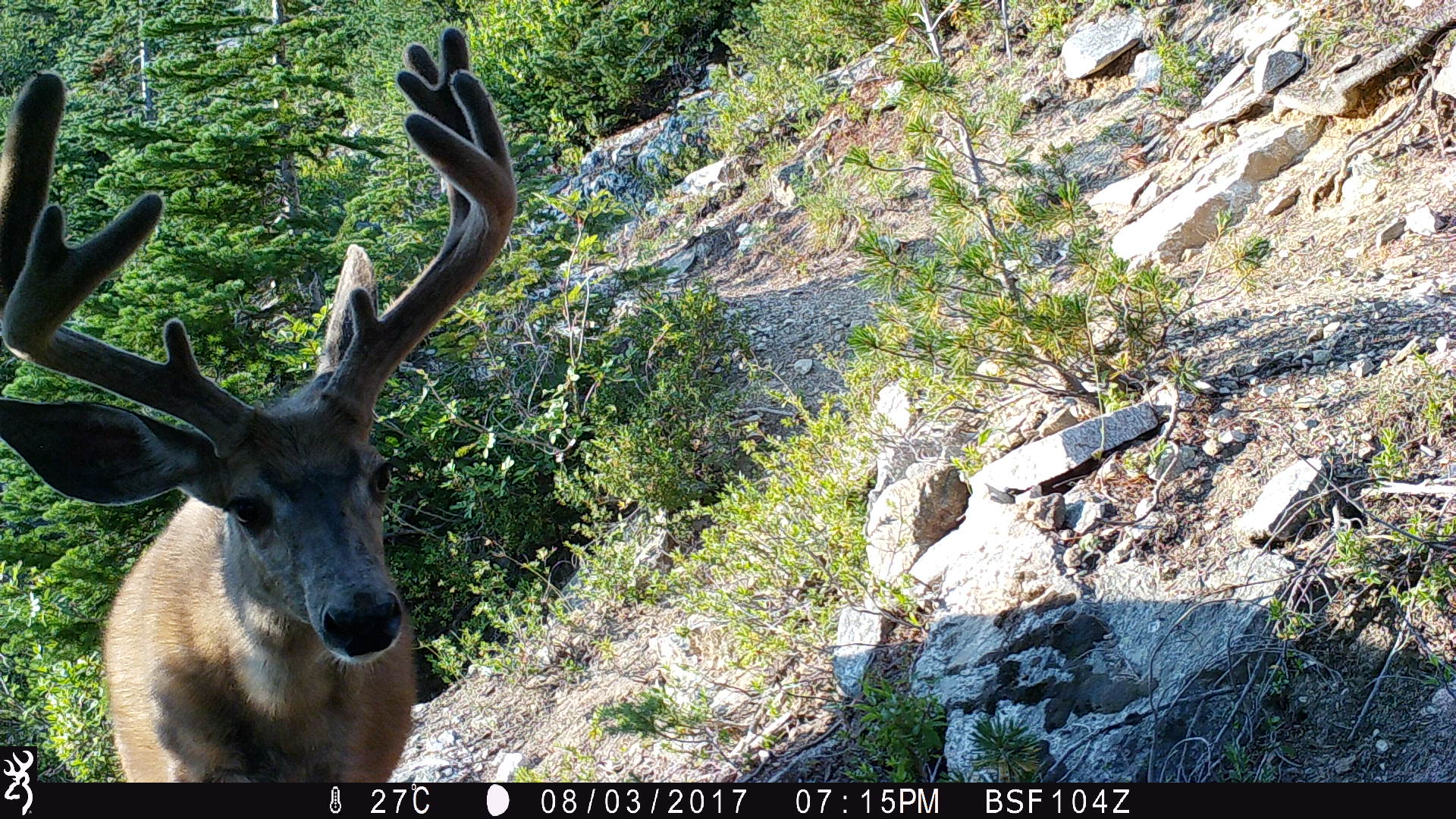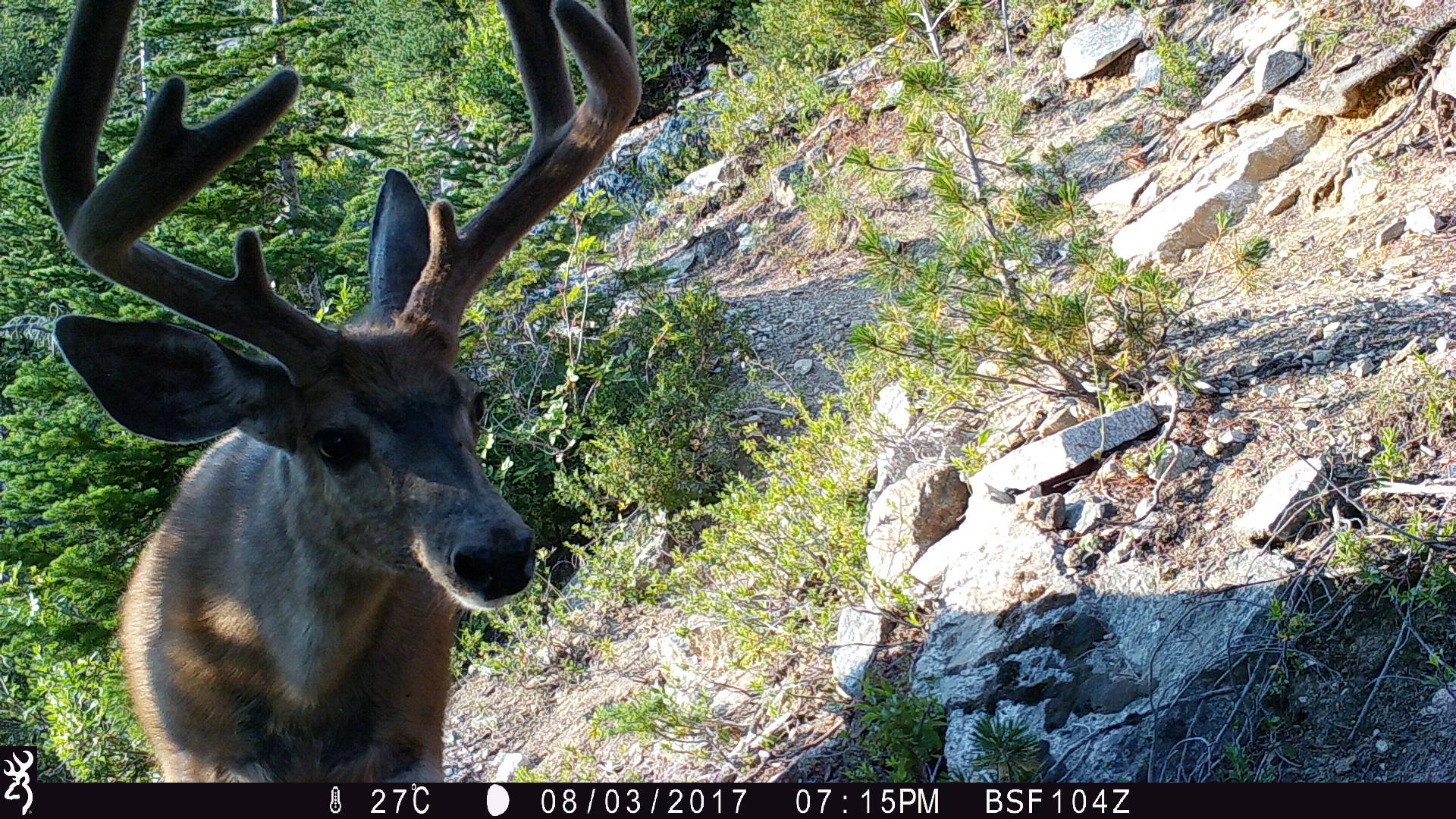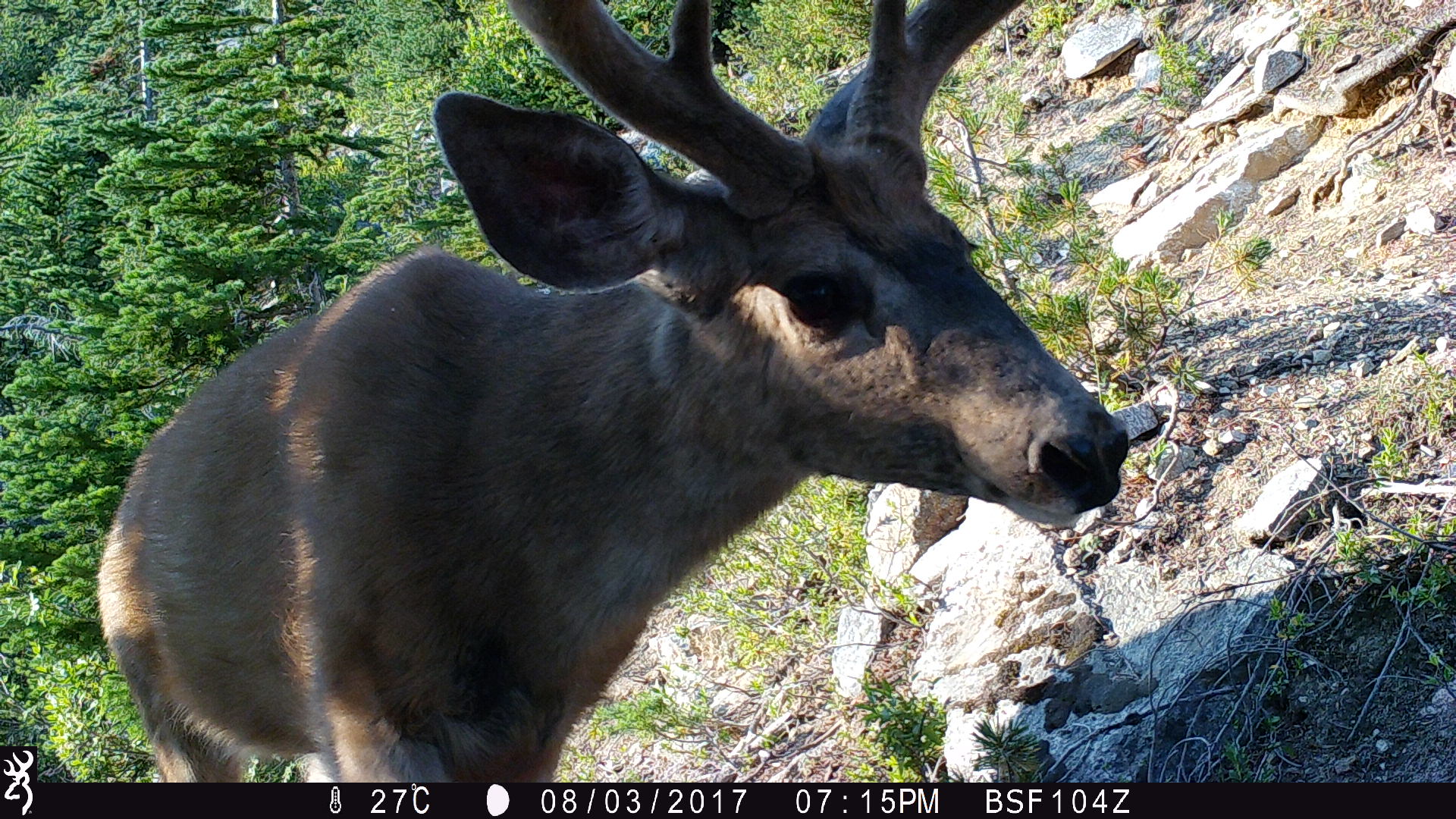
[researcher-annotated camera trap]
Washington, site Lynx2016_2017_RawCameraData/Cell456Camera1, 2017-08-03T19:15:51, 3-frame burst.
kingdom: Animalia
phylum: Chordata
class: Mammalia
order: Artiodactyla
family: Cervidae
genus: Odocoileus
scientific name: Odocoileus hemionus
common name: mule deer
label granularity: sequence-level